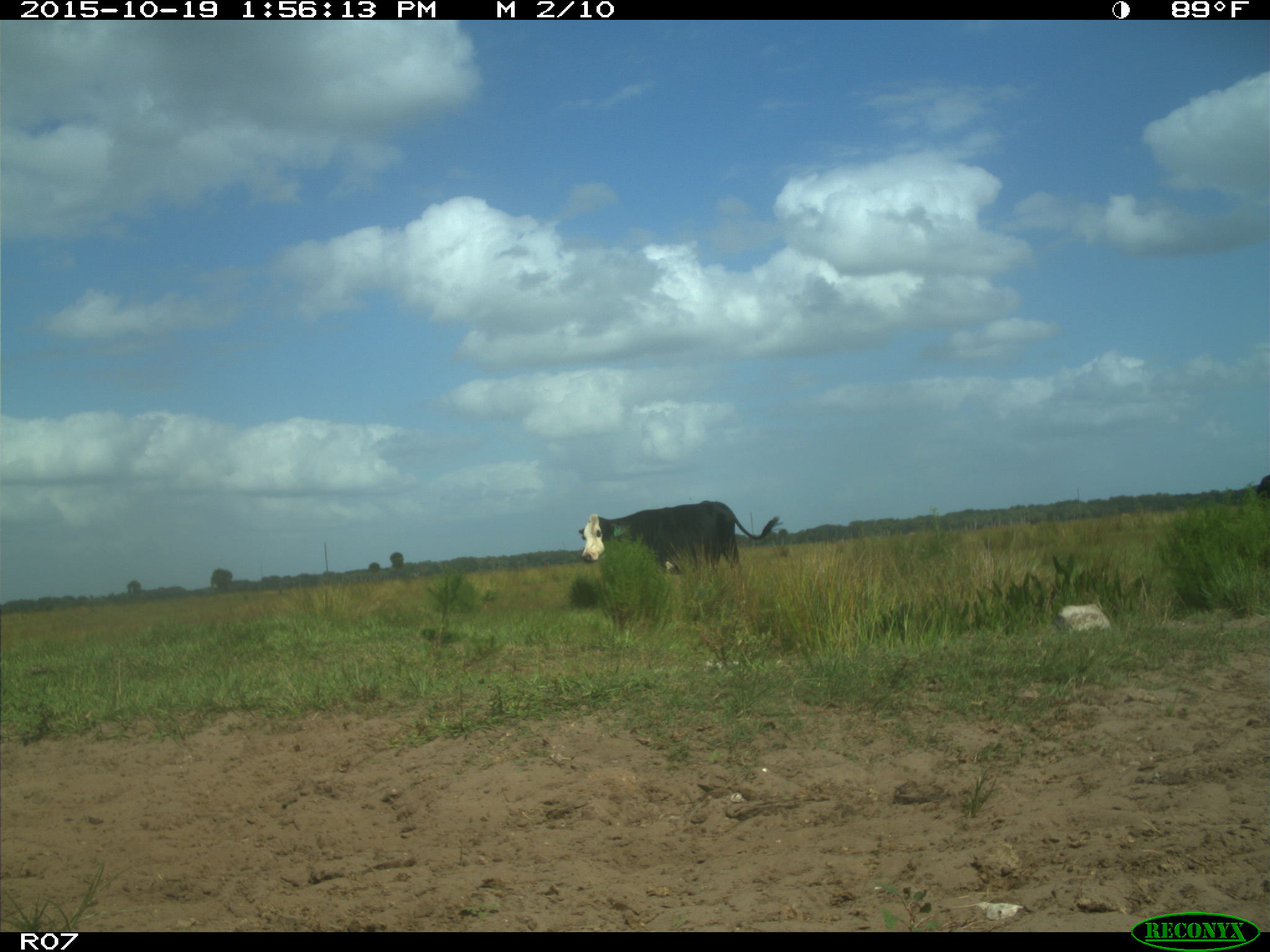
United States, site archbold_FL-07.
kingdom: Animalia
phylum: Chordata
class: Mammalia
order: Artiodactyla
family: Bovidae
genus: Bos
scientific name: Bos taurus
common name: domestic cow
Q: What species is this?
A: Bos taurus (domestic cow).